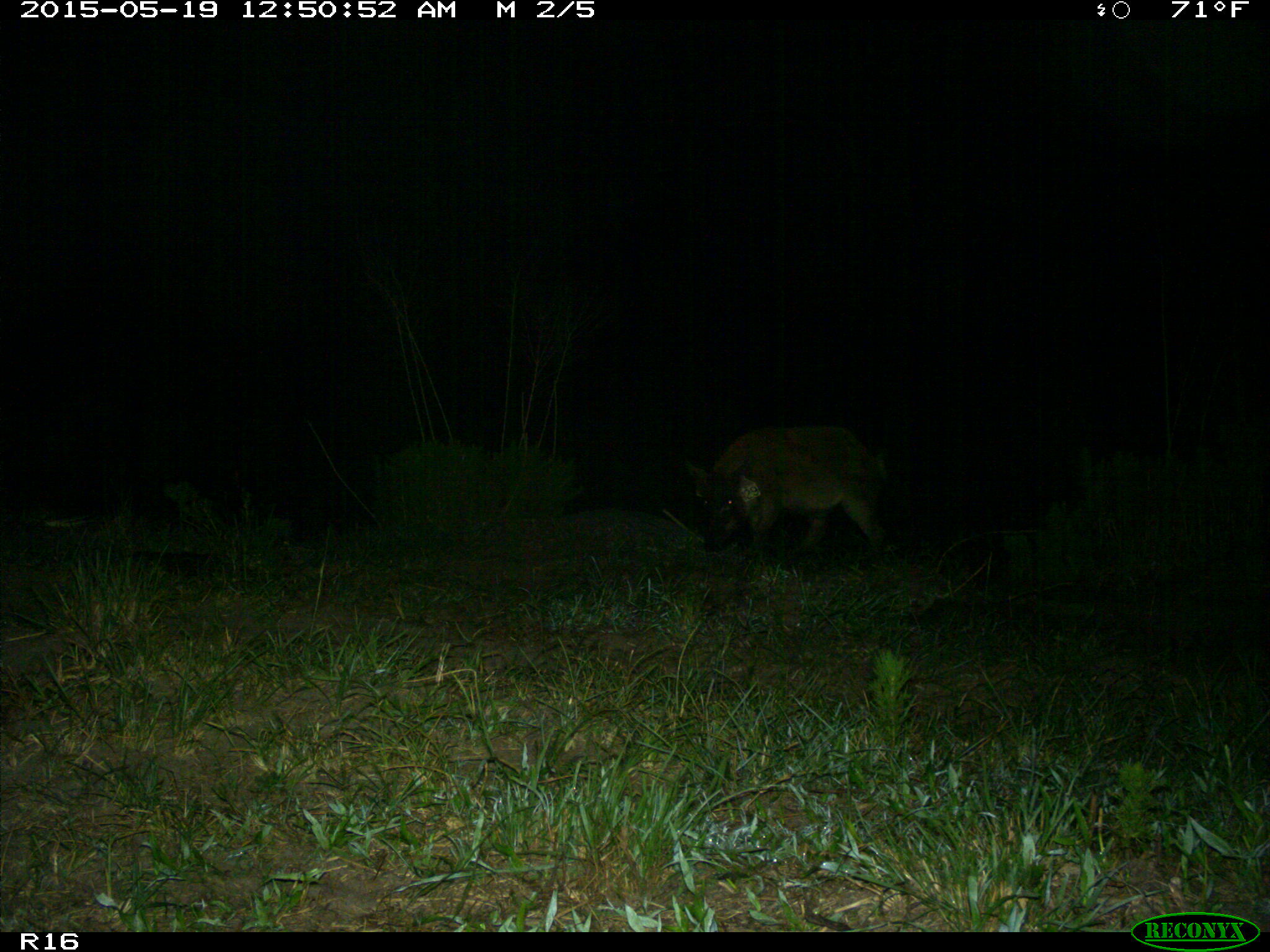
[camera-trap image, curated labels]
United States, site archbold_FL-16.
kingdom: Animalia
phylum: Chordata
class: Mammalia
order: Artiodactyla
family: Suidae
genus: Sus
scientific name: Sus scrofa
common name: wild boar